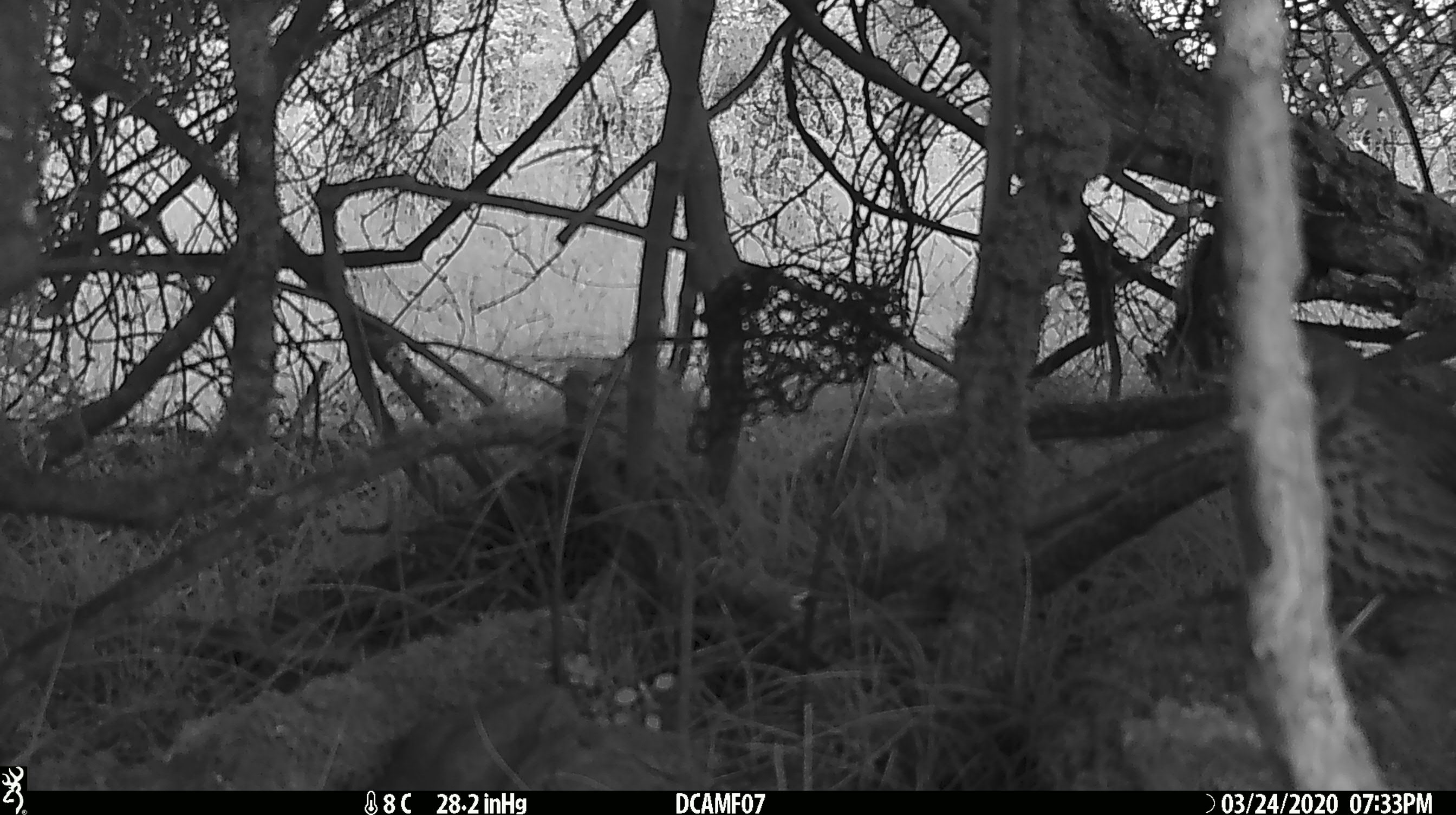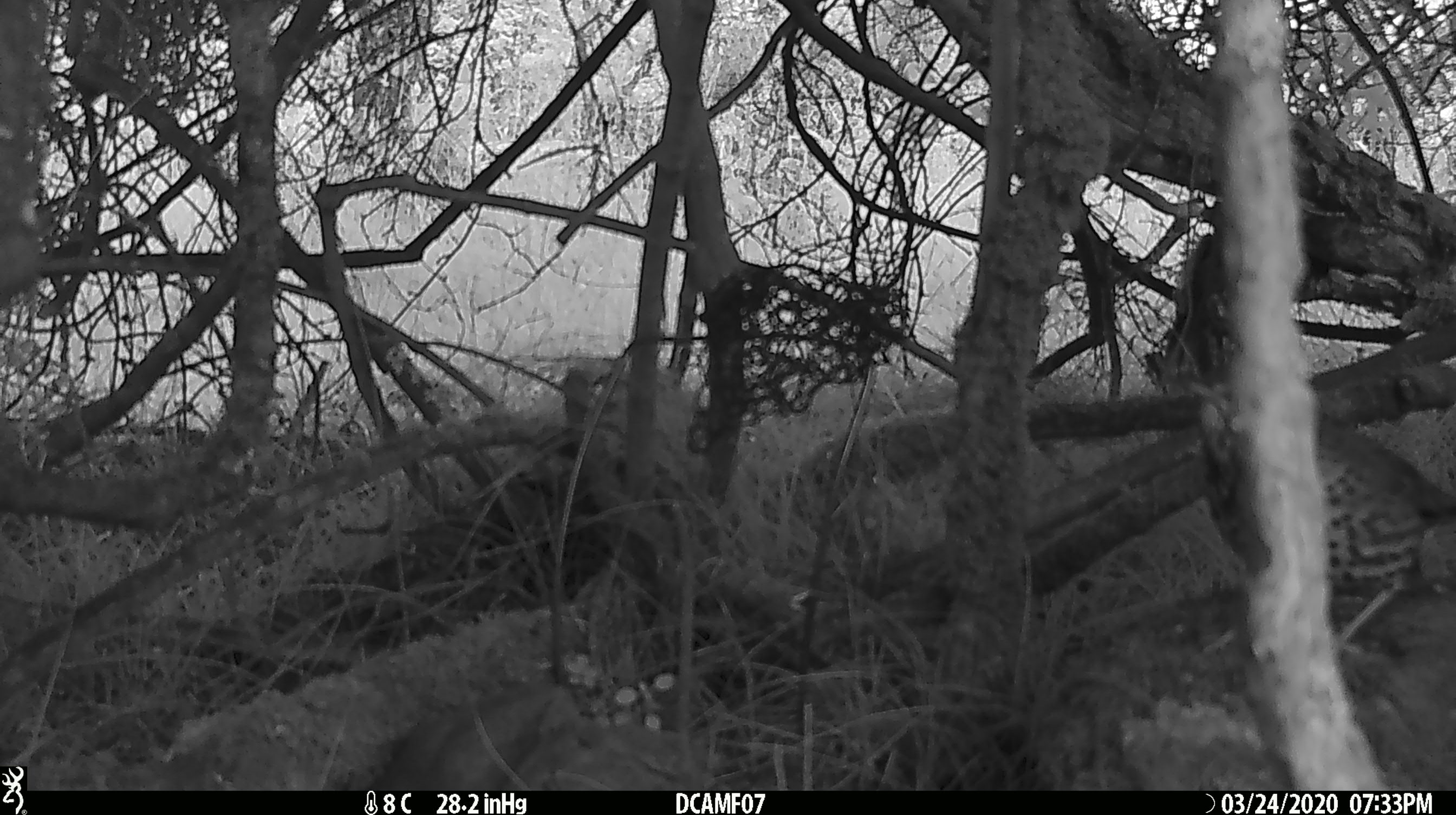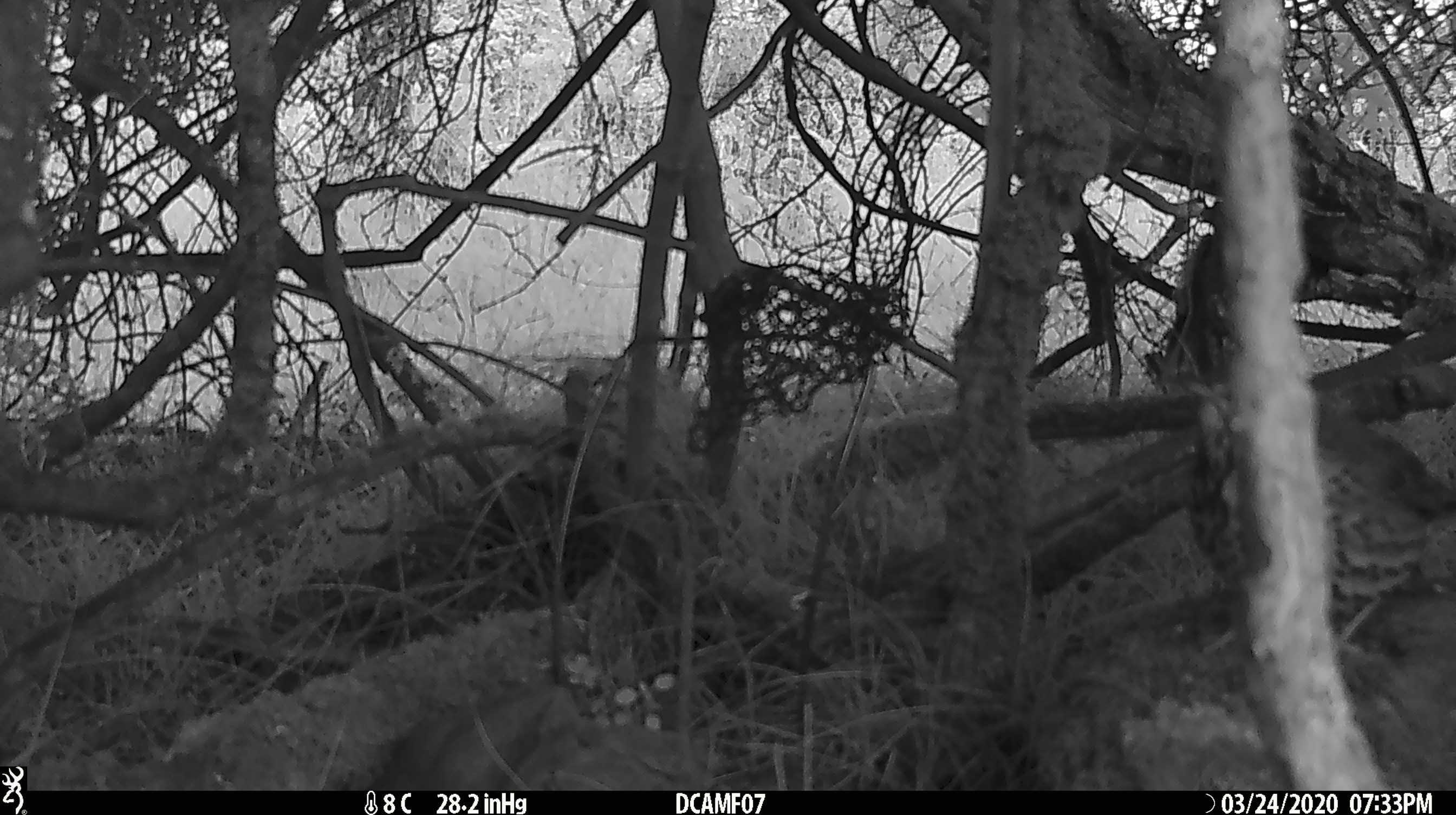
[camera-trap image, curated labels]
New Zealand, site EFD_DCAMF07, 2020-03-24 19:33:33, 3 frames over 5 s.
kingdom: Animalia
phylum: Chordata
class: Aves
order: Passeriformes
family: Turdidae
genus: Turdus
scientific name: Turdus philomelos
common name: song thrush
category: thrush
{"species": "thrush (song thrush) (Turdus philomelos)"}